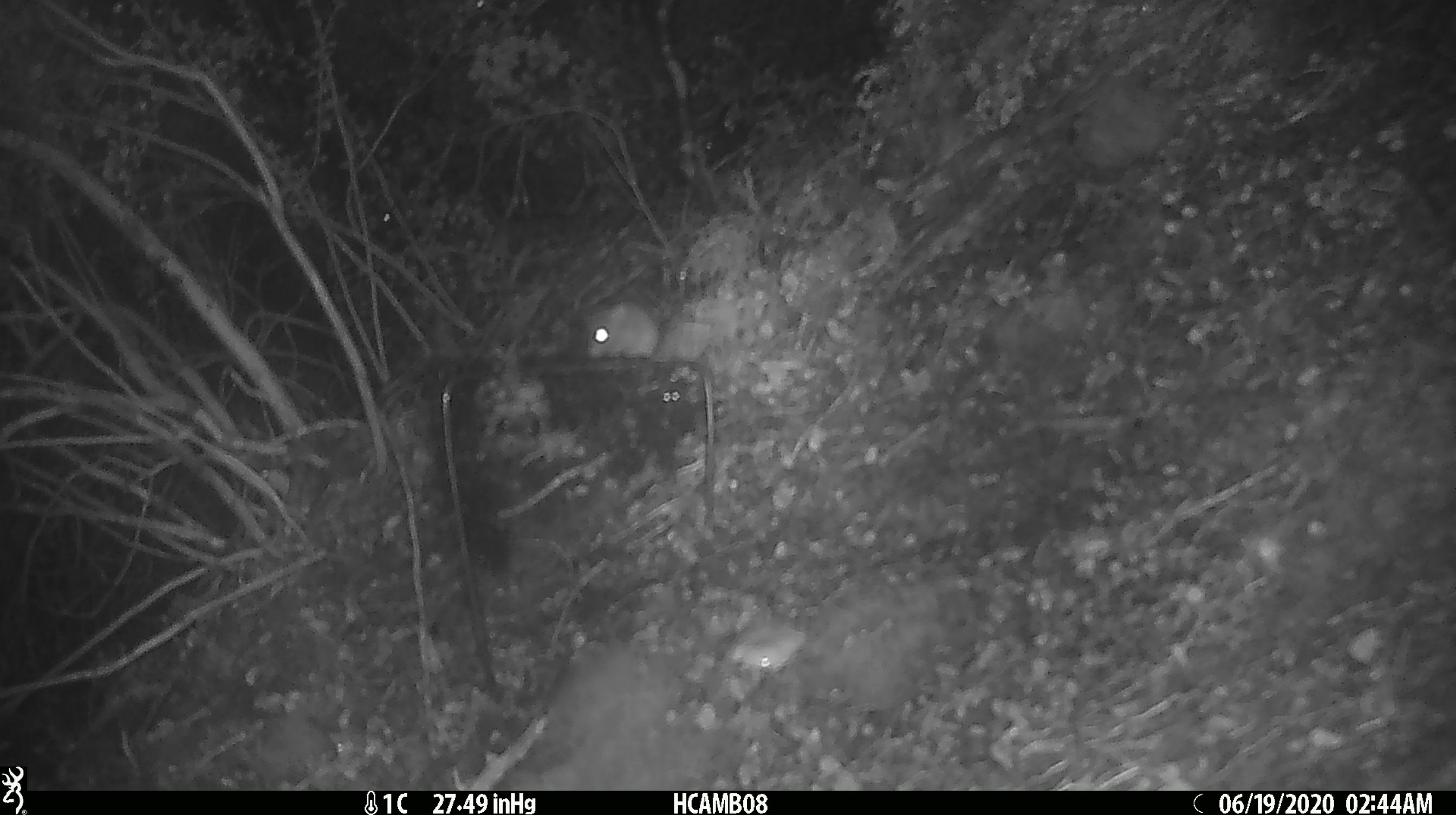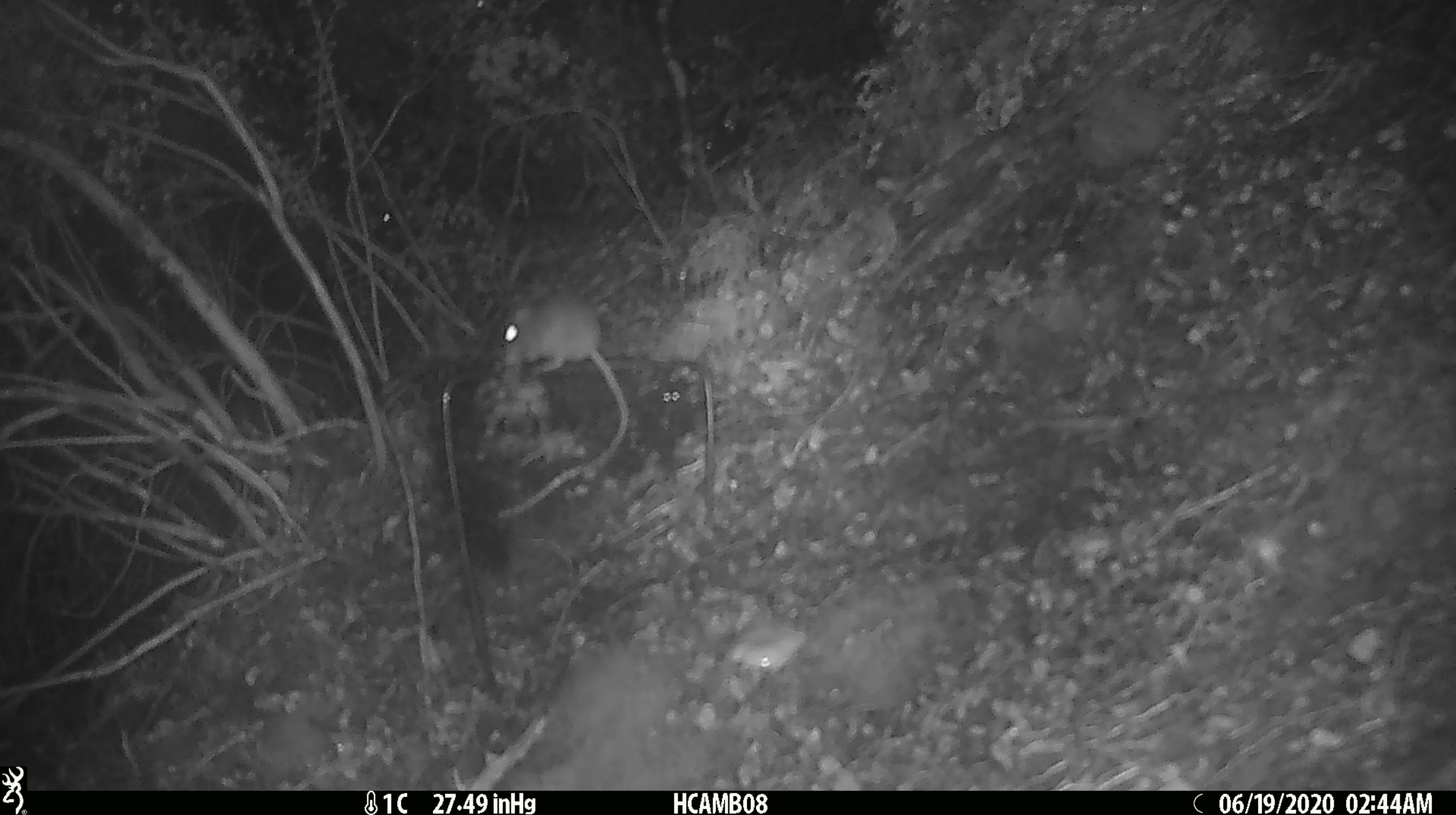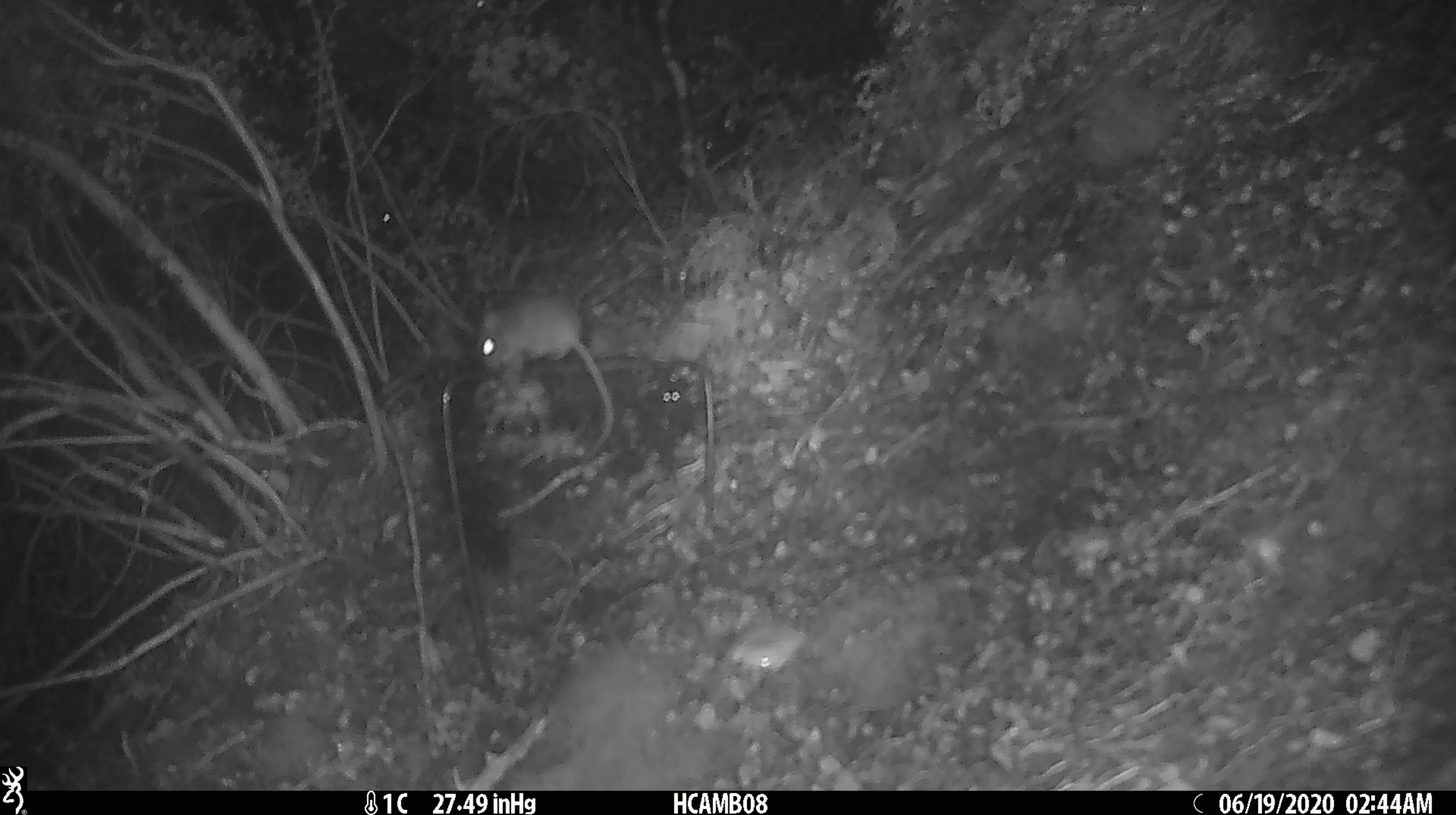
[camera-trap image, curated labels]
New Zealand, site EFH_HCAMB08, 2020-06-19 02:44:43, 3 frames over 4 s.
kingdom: Animalia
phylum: Chordata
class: Mammalia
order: Rodentia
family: Muridae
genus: Mus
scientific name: Mus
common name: mouse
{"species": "mouse (Mus)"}